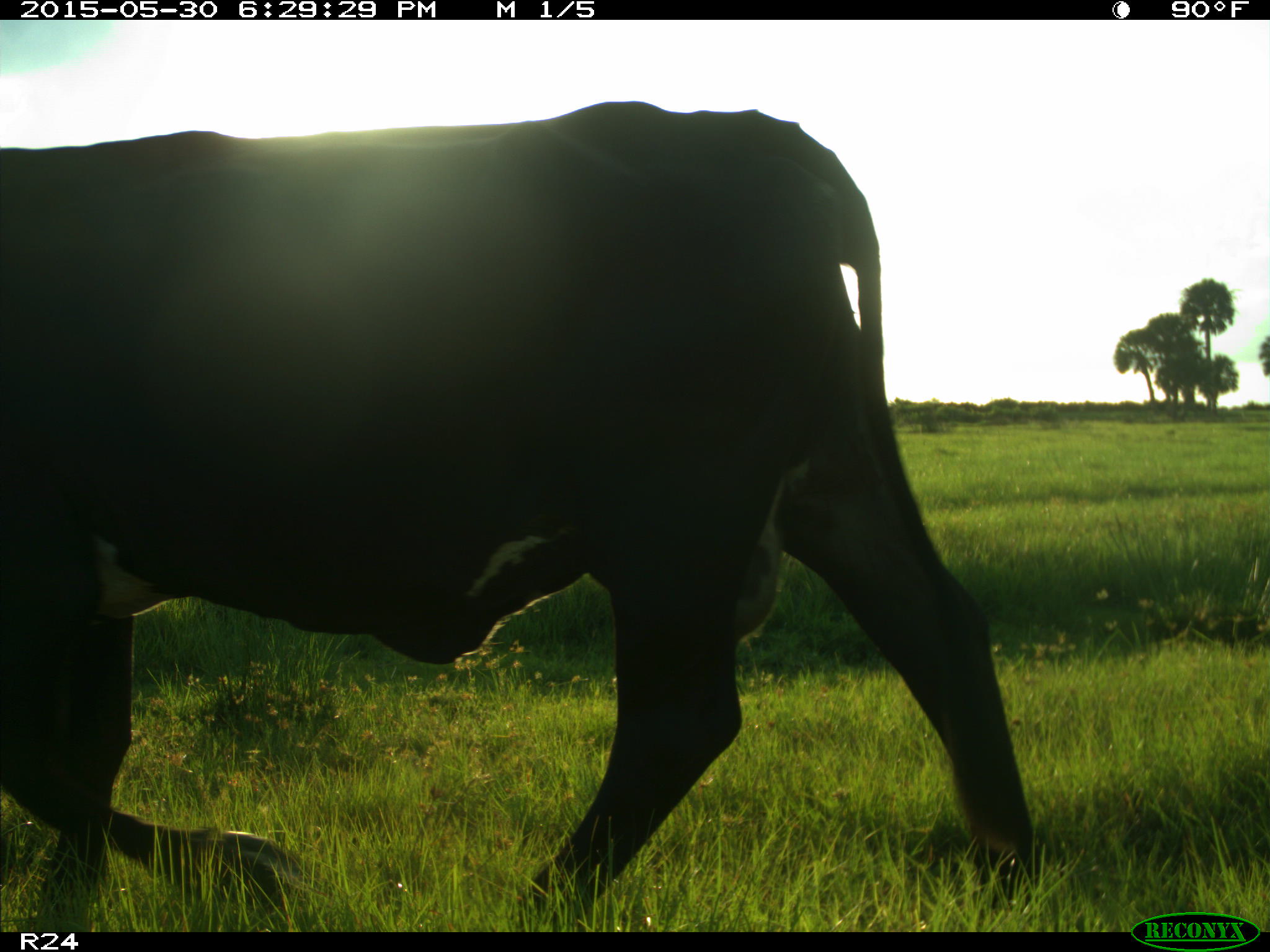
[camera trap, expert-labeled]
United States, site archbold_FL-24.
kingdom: Animalia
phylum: Chordata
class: Mammalia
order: Artiodactyla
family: Bovidae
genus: Bos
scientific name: Bos taurus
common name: domestic cow